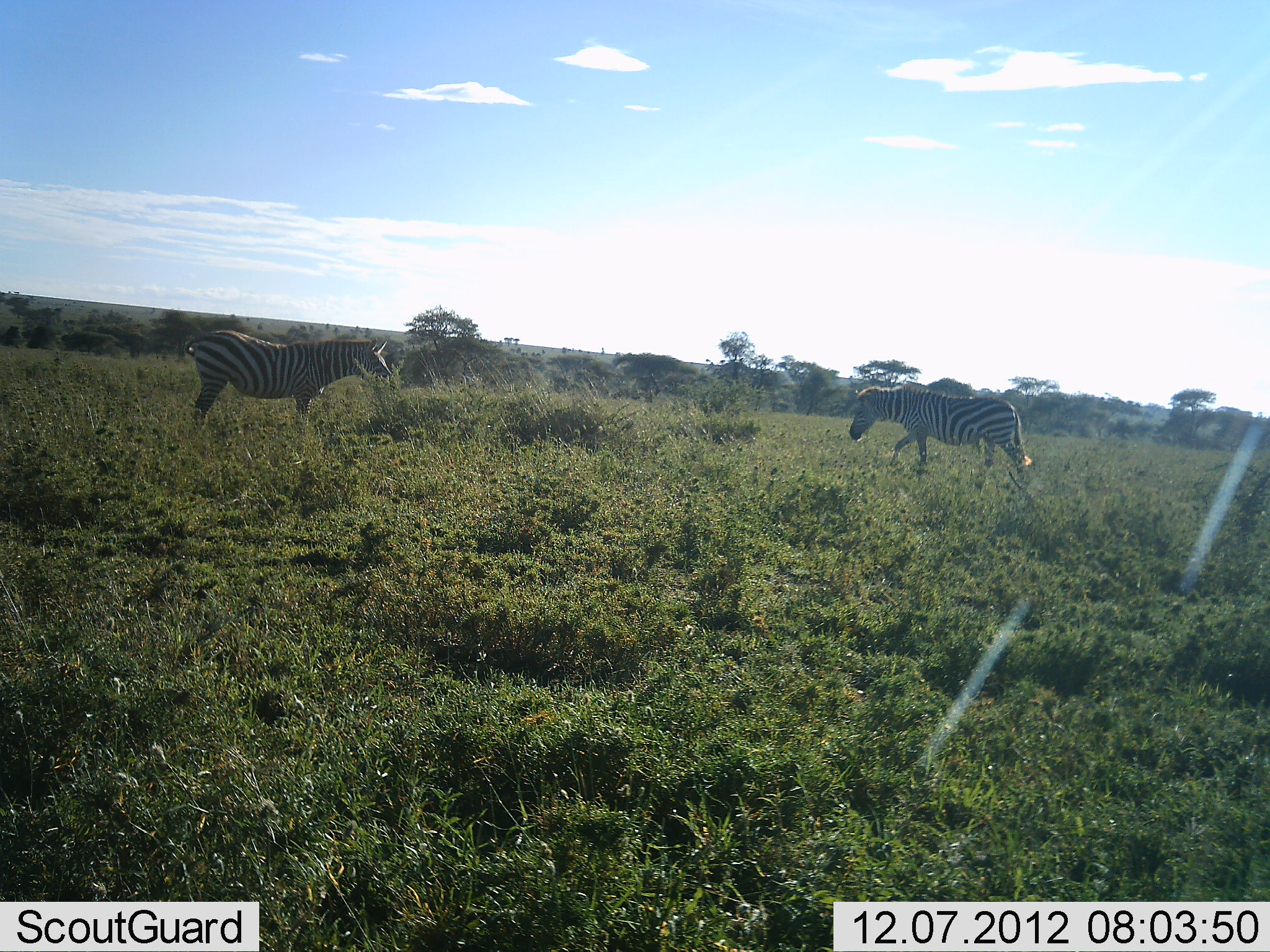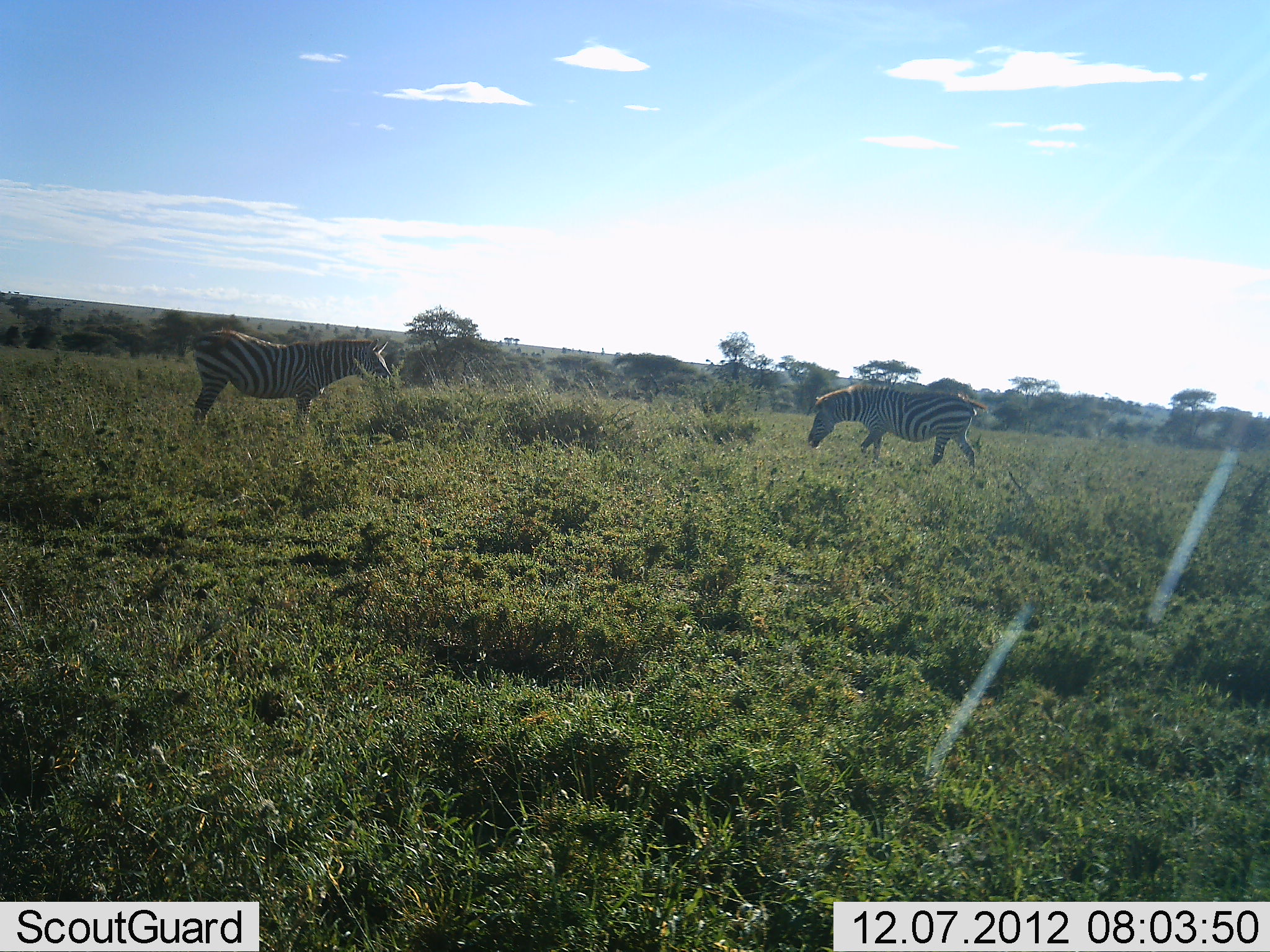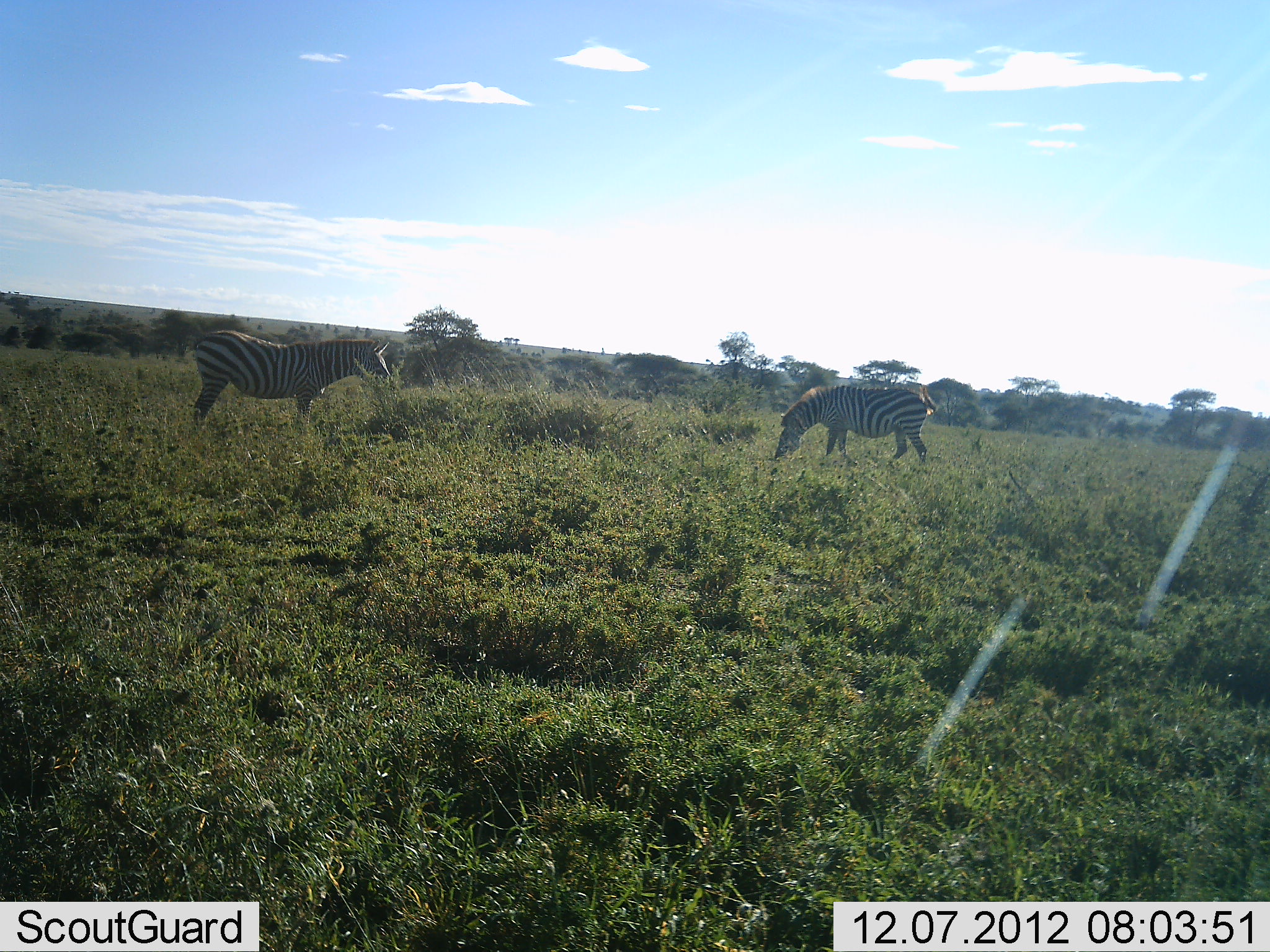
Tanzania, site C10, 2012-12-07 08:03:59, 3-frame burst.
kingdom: Animalia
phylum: Chordata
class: Mammalia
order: Perissodactyla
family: Equidae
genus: Equus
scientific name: Equus quagga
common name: plains zebra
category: zebra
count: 2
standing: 60%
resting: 0%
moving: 70%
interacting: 0%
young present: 0%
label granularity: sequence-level